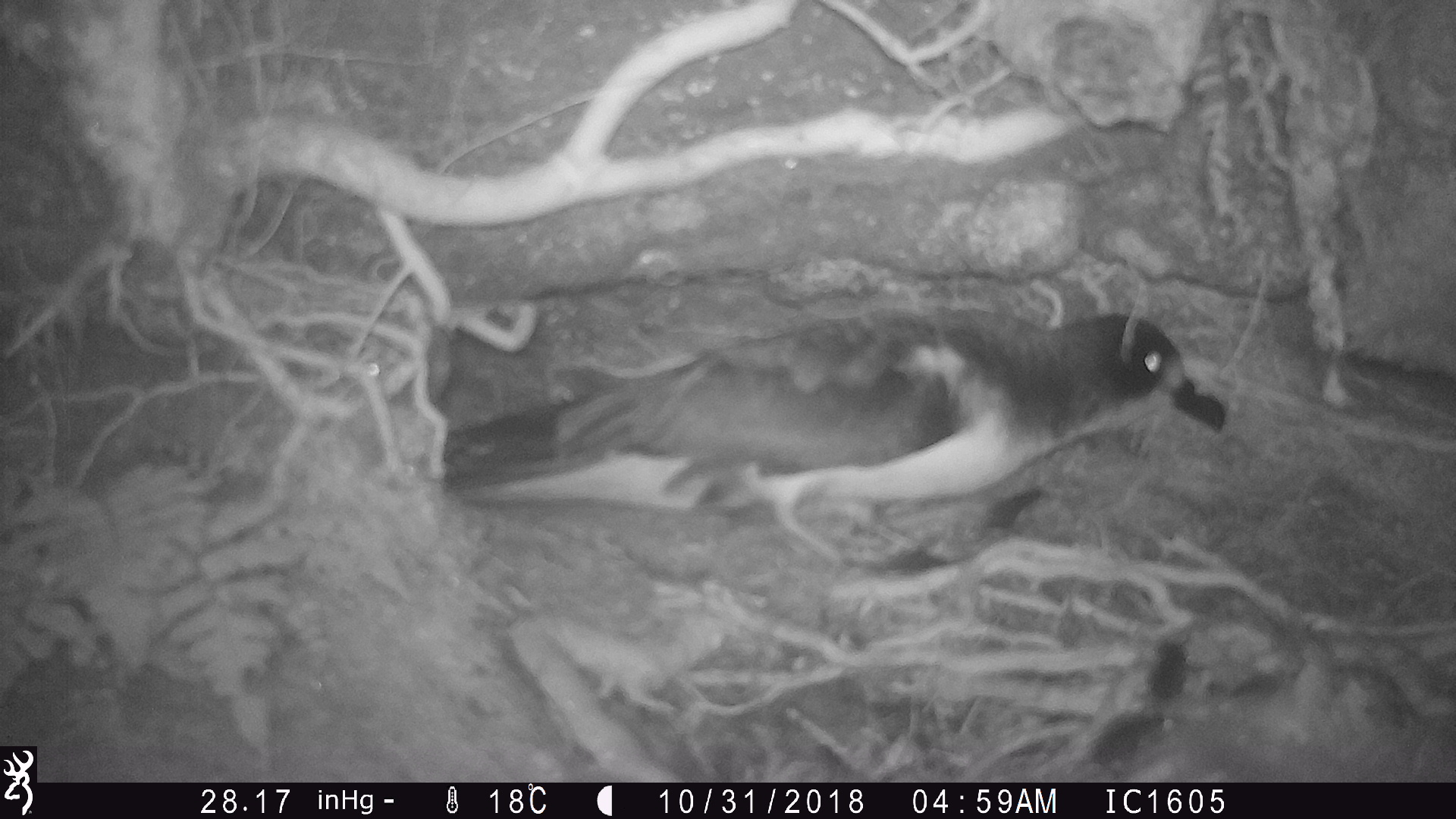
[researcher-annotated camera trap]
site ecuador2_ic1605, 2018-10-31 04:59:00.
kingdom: Animalia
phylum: Chordata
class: Aves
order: Procellariiformes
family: Procellariidae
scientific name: Procellariidae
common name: petrel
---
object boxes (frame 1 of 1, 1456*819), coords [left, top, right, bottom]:
petrel: [511, 295, 1235, 574]